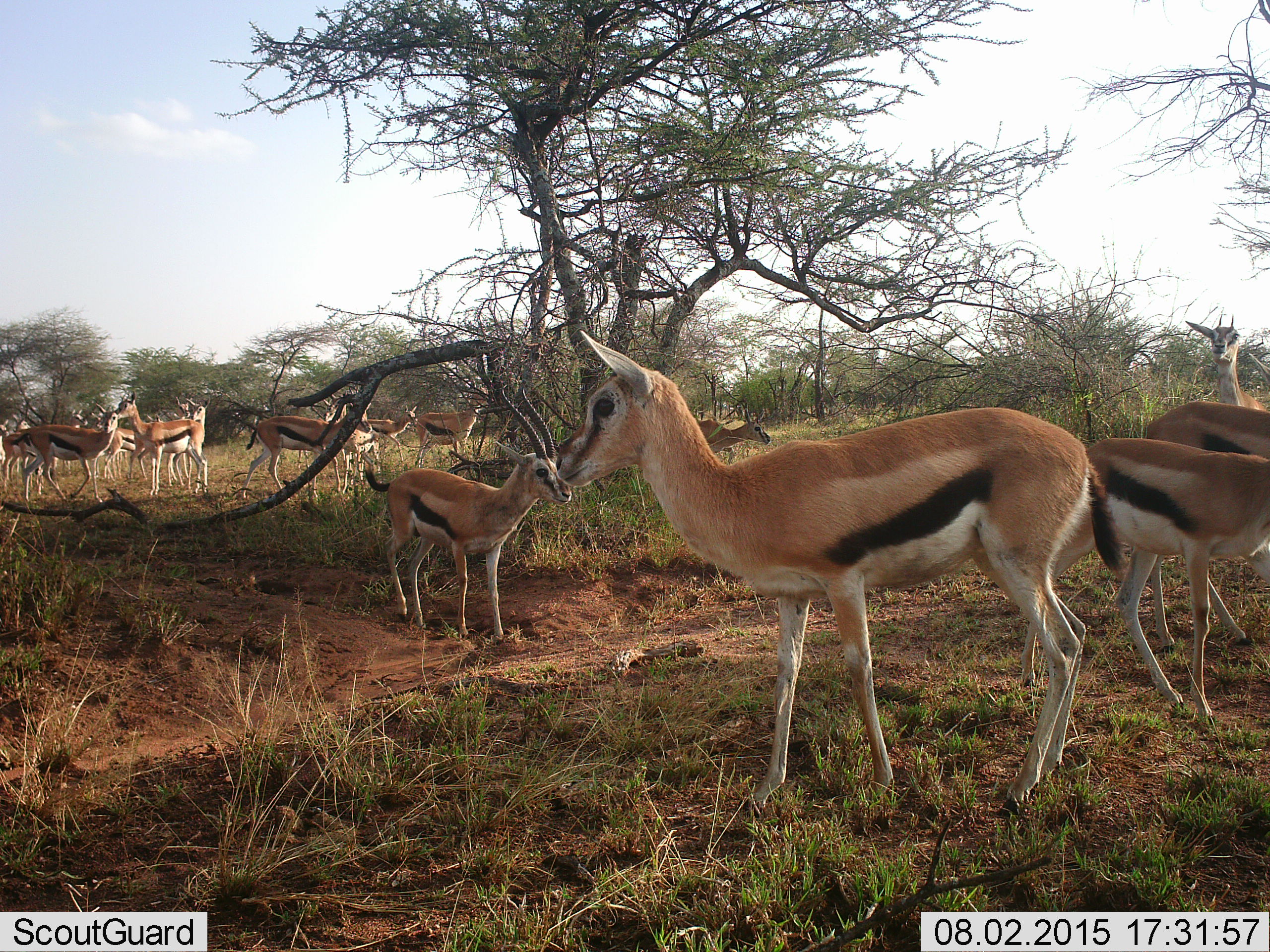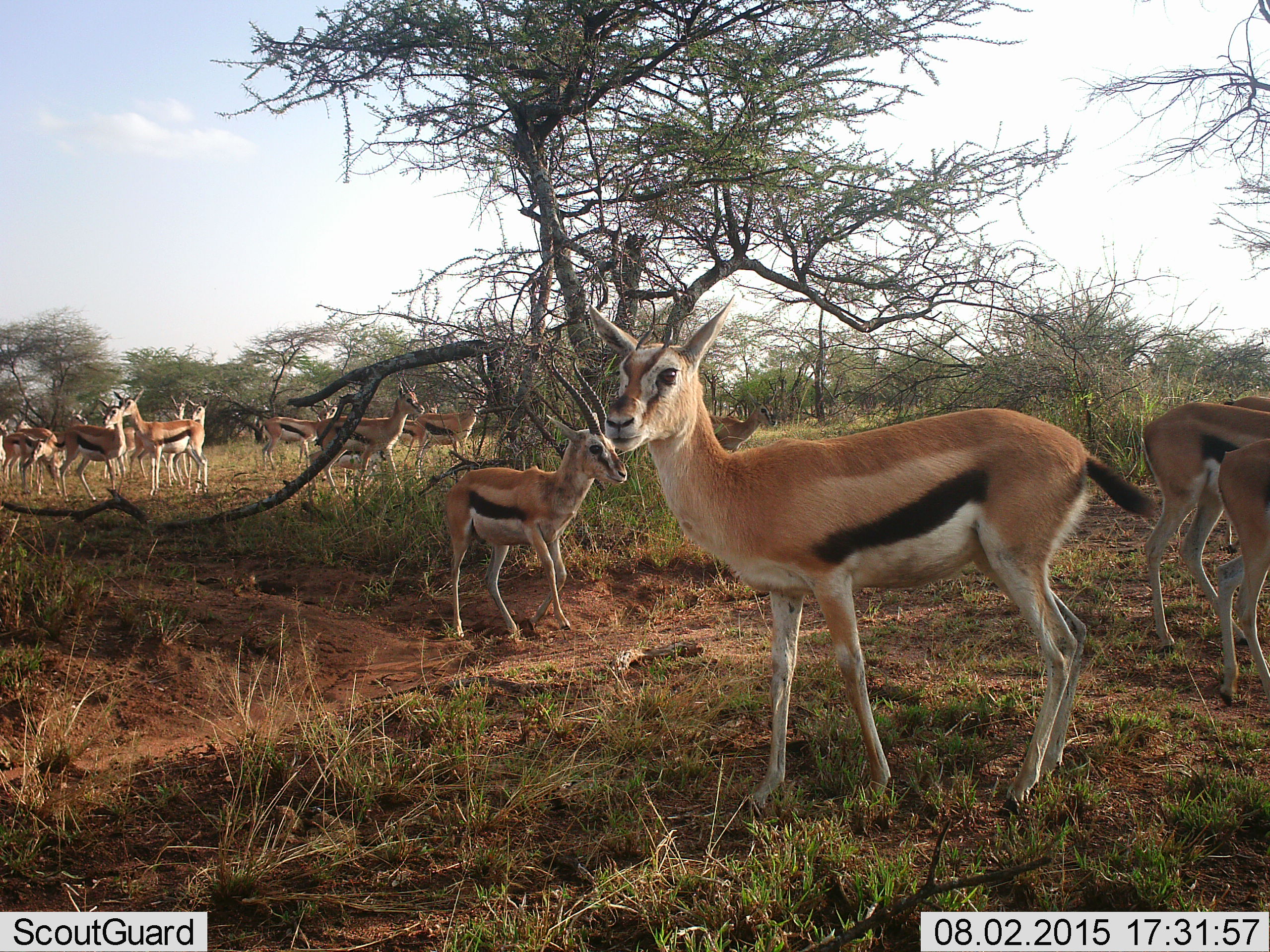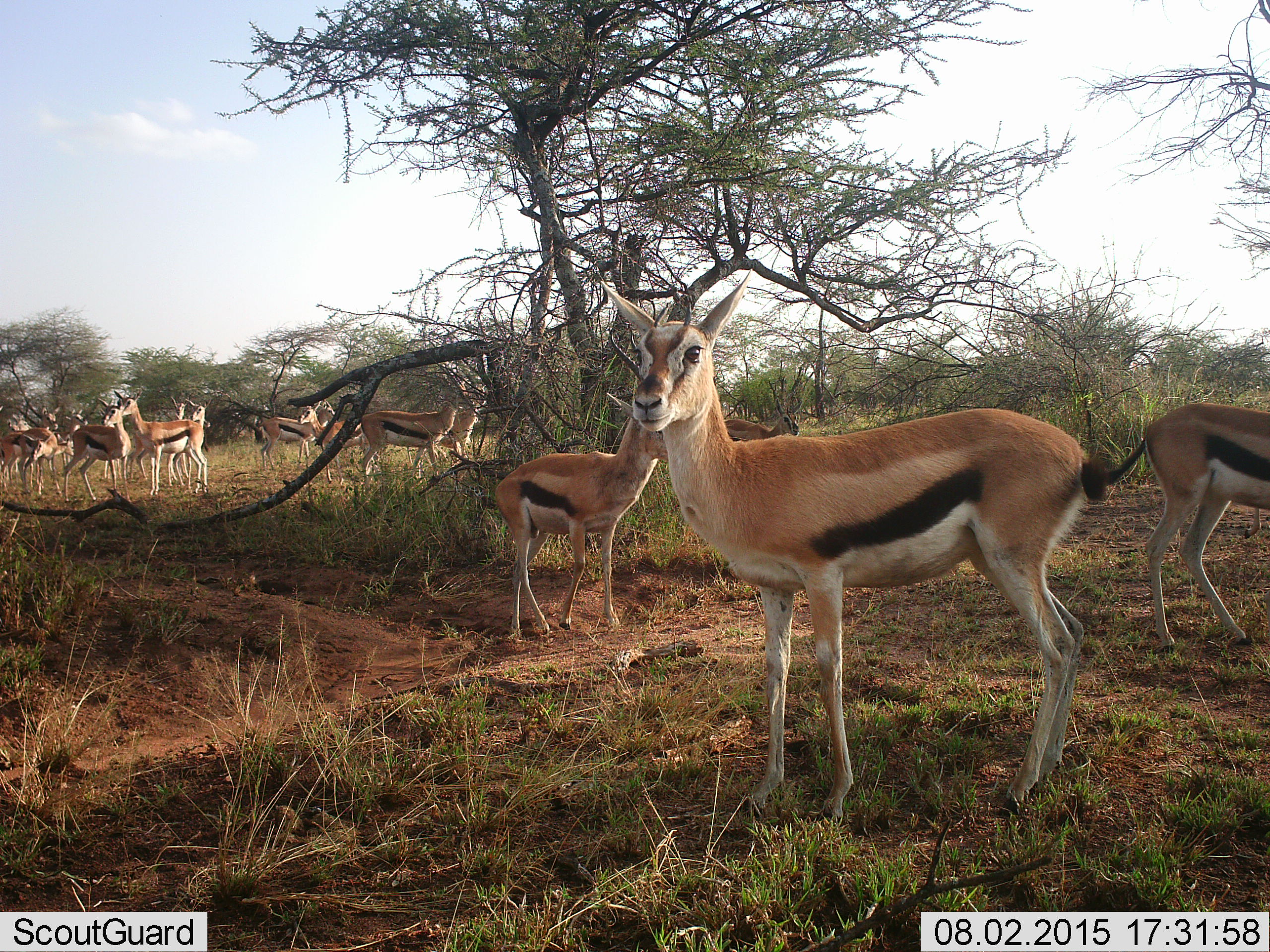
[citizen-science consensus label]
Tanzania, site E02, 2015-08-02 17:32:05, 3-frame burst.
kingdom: Animalia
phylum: Chordata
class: Mammalia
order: Artiodactyla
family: Bovidae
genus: Eudorcas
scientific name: Eudorcas thomsonii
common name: thomson's gazelle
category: gazellethomsons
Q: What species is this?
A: Gazellethomsons (thomson's gazelle) (Eudorcas thomsonii).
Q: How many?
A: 11-50.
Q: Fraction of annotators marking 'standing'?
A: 83%.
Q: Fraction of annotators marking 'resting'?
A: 11%.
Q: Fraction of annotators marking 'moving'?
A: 72%.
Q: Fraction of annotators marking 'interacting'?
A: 0%.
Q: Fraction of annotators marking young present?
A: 17%.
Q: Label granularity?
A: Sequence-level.